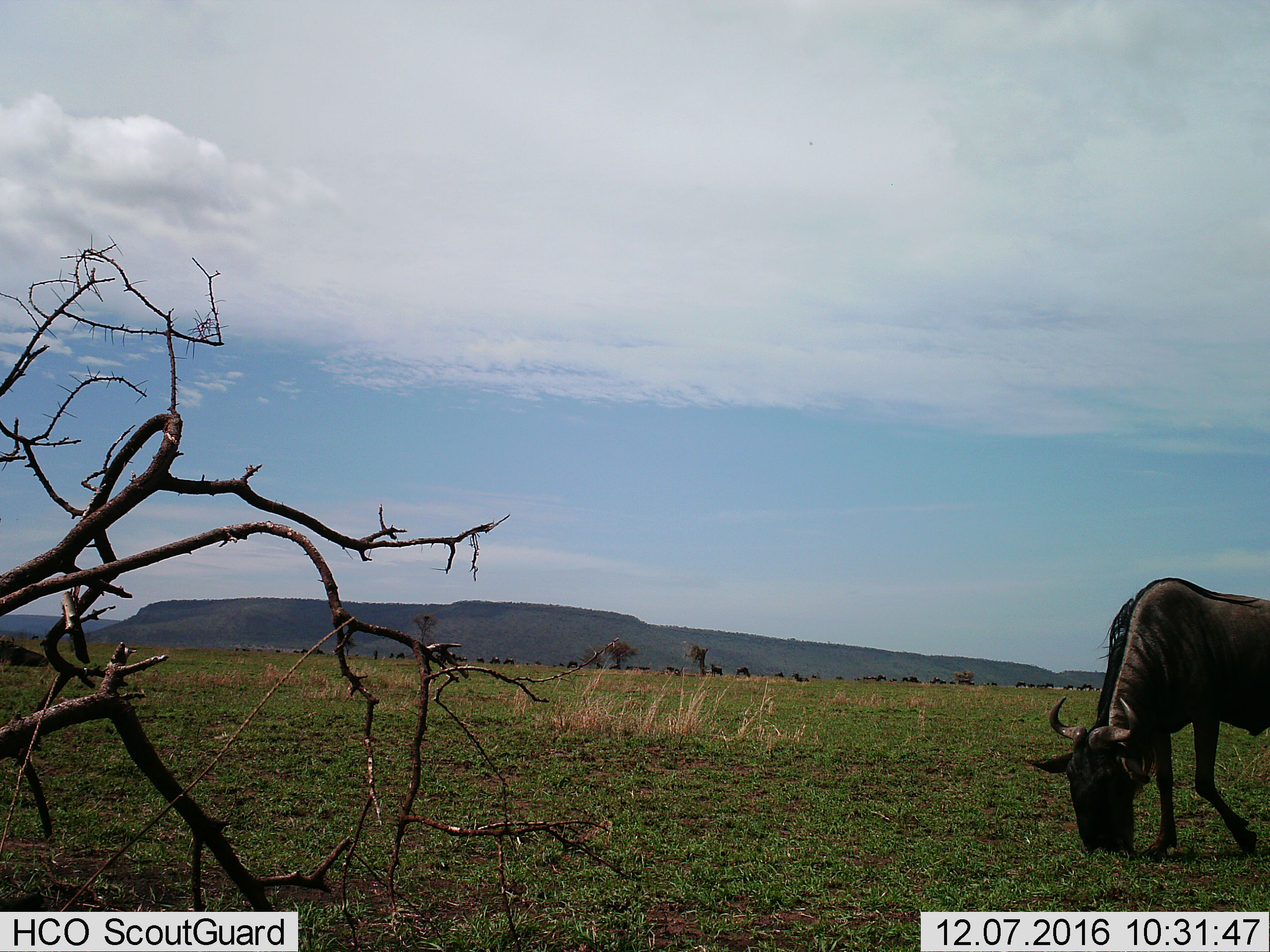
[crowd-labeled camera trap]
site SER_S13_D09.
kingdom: Animalia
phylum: Chordata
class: Mammalia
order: Artiodactyla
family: Bovidae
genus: Connochaetes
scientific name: Connochaetes taurinus taurinus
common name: blue wildebeest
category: wildebeestblue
Wildebeestblue (blue wildebeest) (Connochaetes taurinus taurinus), count 1. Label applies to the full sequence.